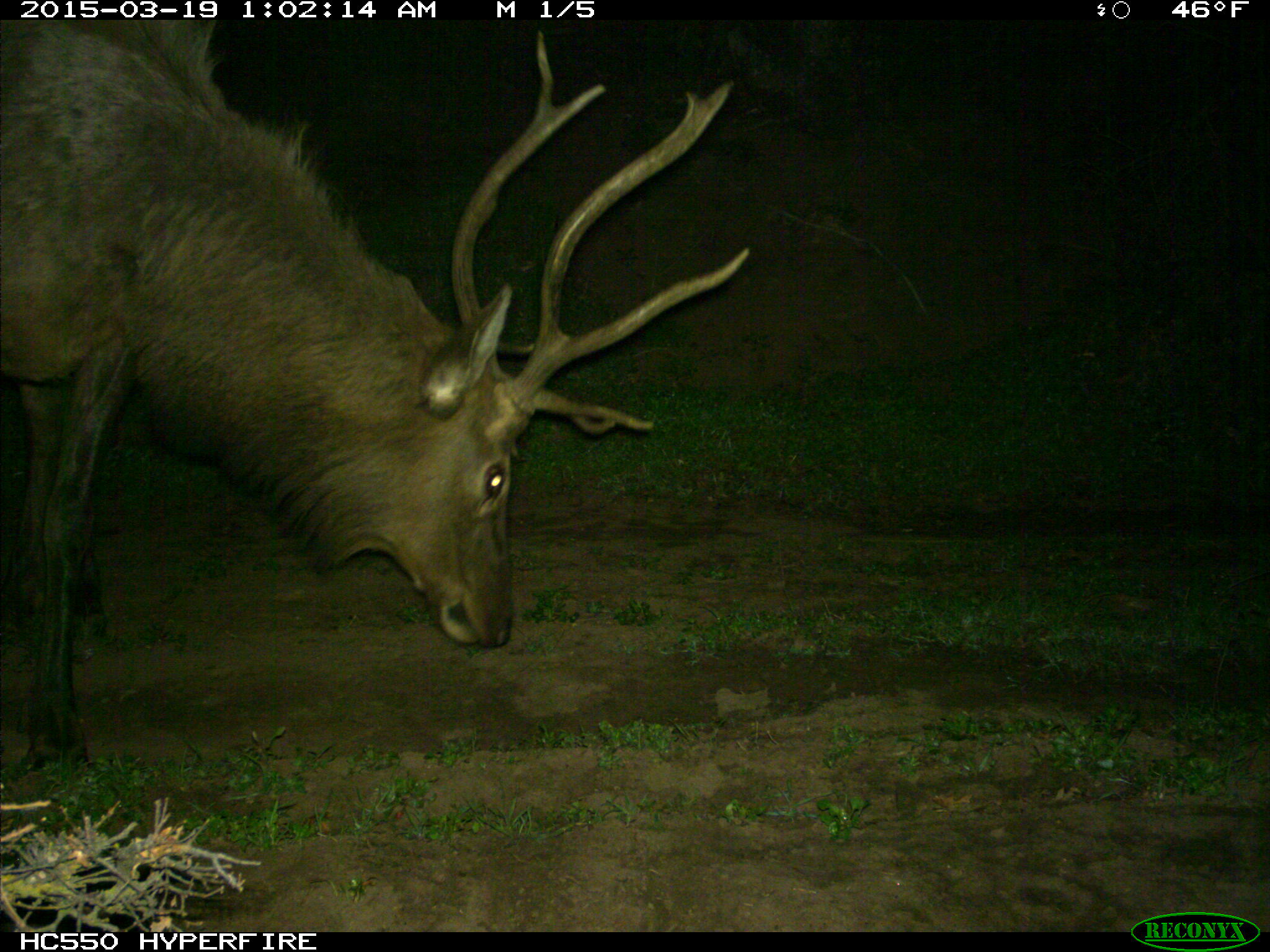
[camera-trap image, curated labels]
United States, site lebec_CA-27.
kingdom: Animalia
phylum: Chordata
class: Mammalia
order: Artiodactyla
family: Cervidae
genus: Cervus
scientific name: Cervus canadensis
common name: elk